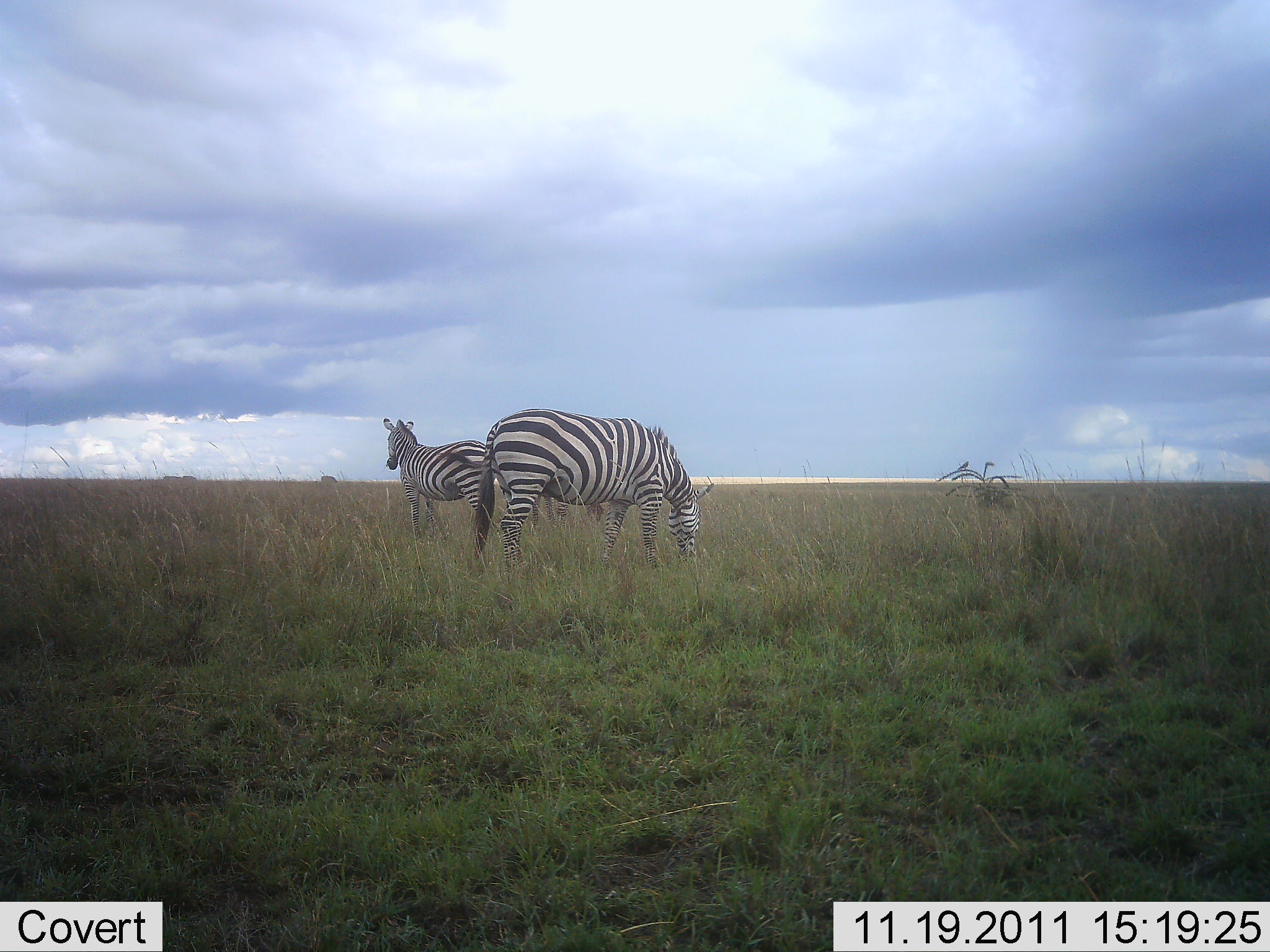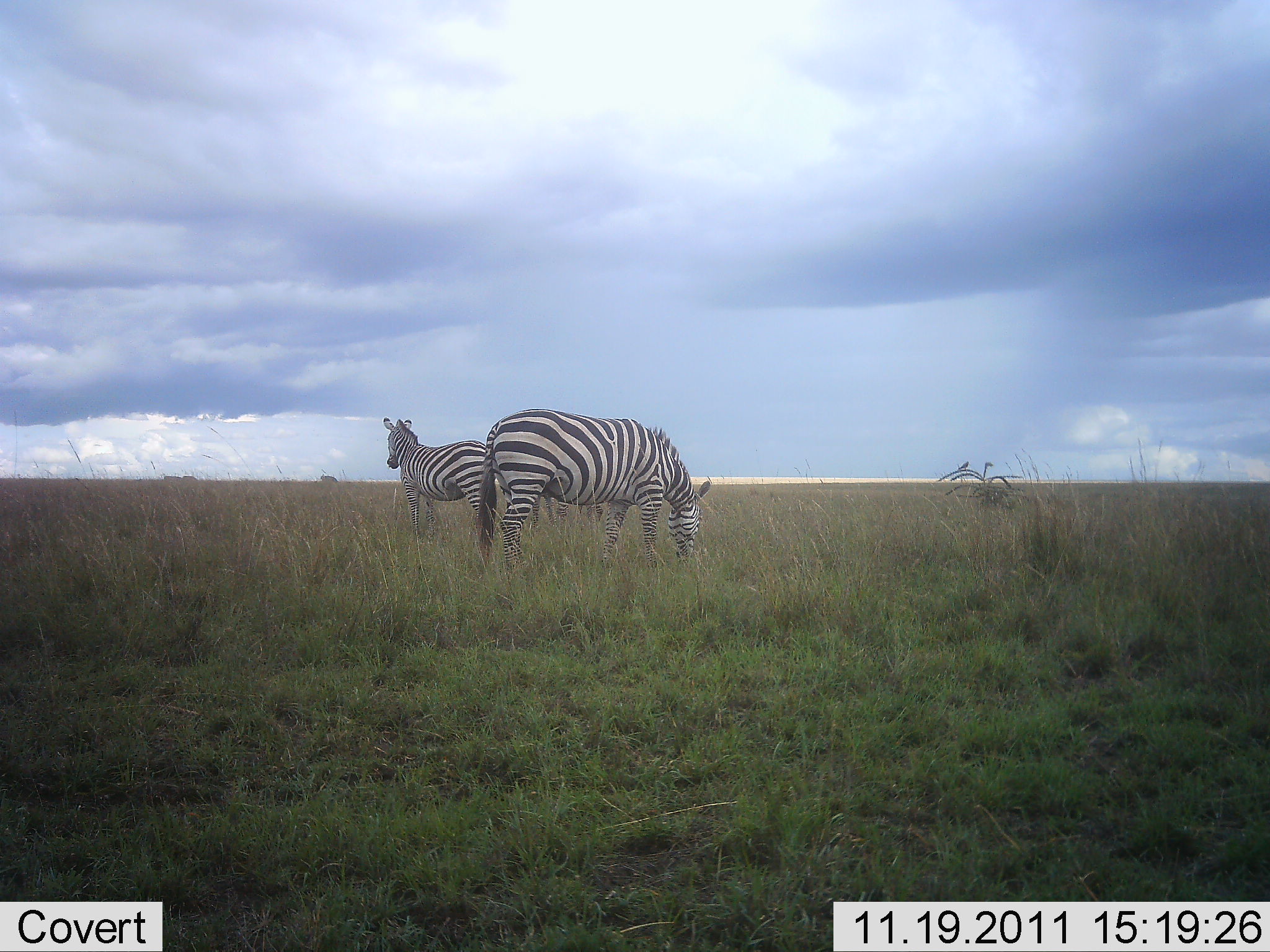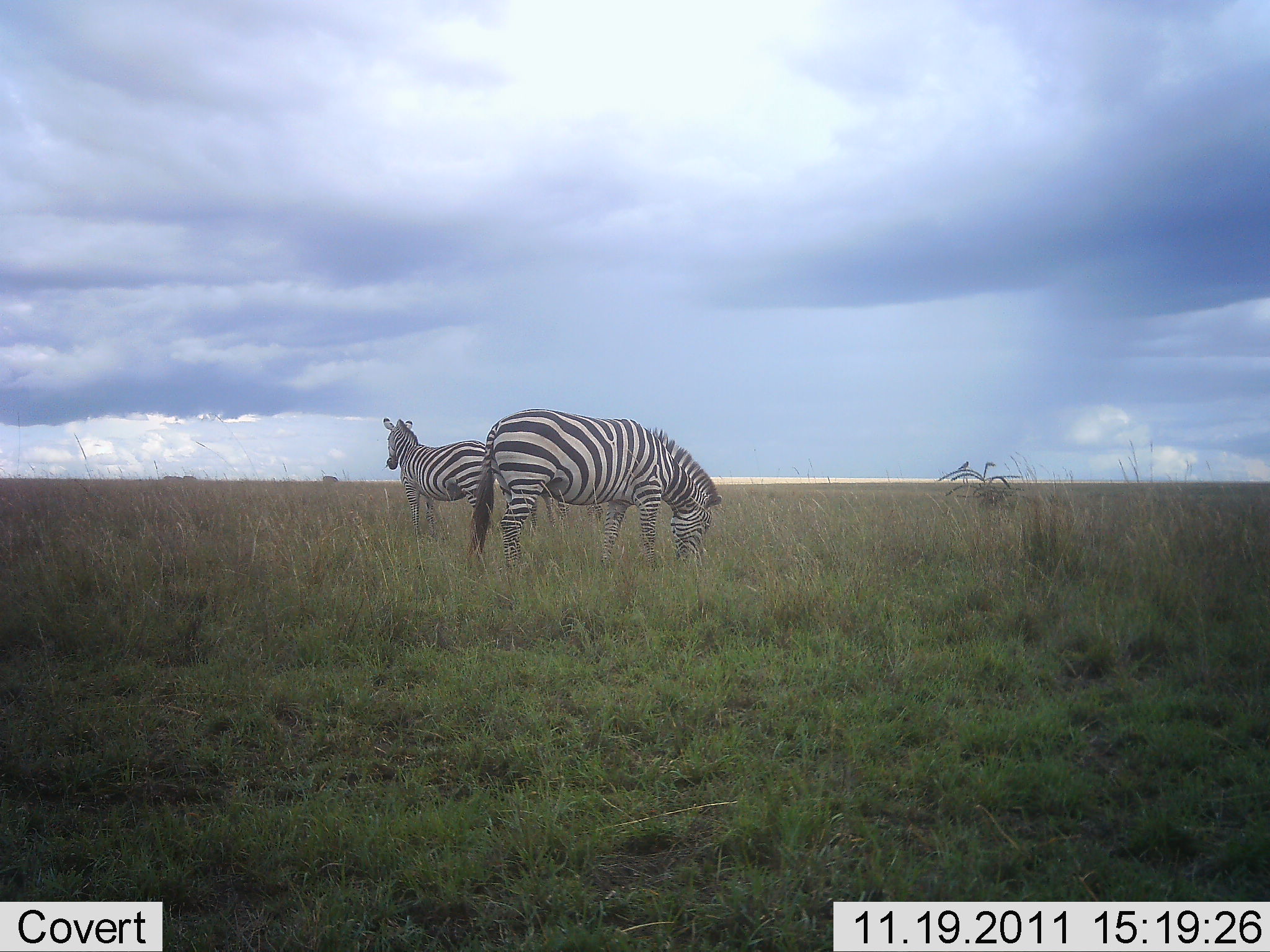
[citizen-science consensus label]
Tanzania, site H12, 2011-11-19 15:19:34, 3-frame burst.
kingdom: Animalia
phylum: Chordata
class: Mammalia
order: Perissodactyla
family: Equidae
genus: Equus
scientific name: Equus quagga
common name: plains zebra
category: zebra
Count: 2.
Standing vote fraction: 64%.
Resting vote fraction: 9%.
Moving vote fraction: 0%.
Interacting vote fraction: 0%.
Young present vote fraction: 0%.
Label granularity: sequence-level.